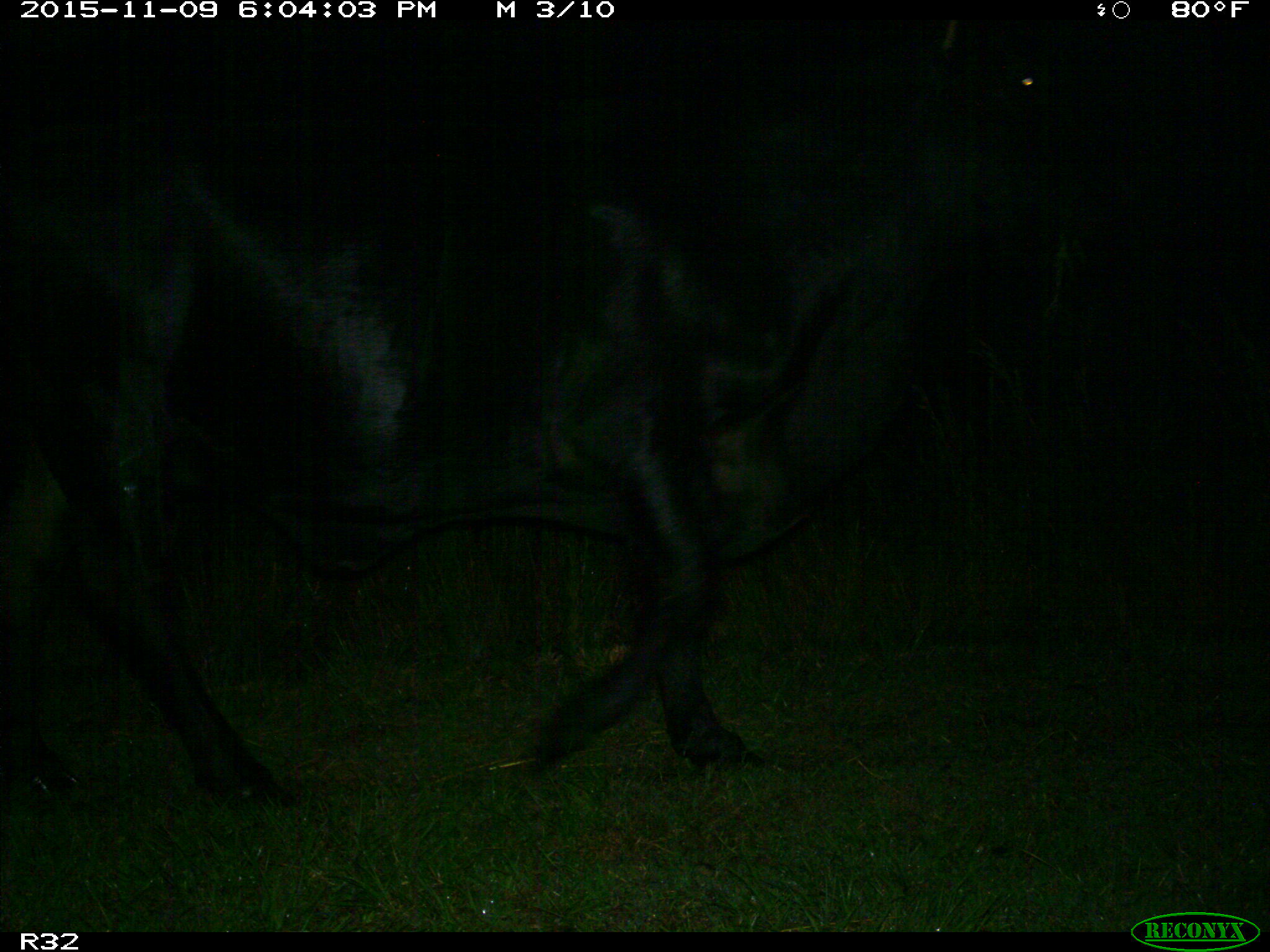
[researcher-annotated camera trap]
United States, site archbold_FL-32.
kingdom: Animalia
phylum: Chordata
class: Mammalia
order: Artiodactyla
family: Bovidae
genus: Bos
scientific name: Bos taurus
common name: domestic cow